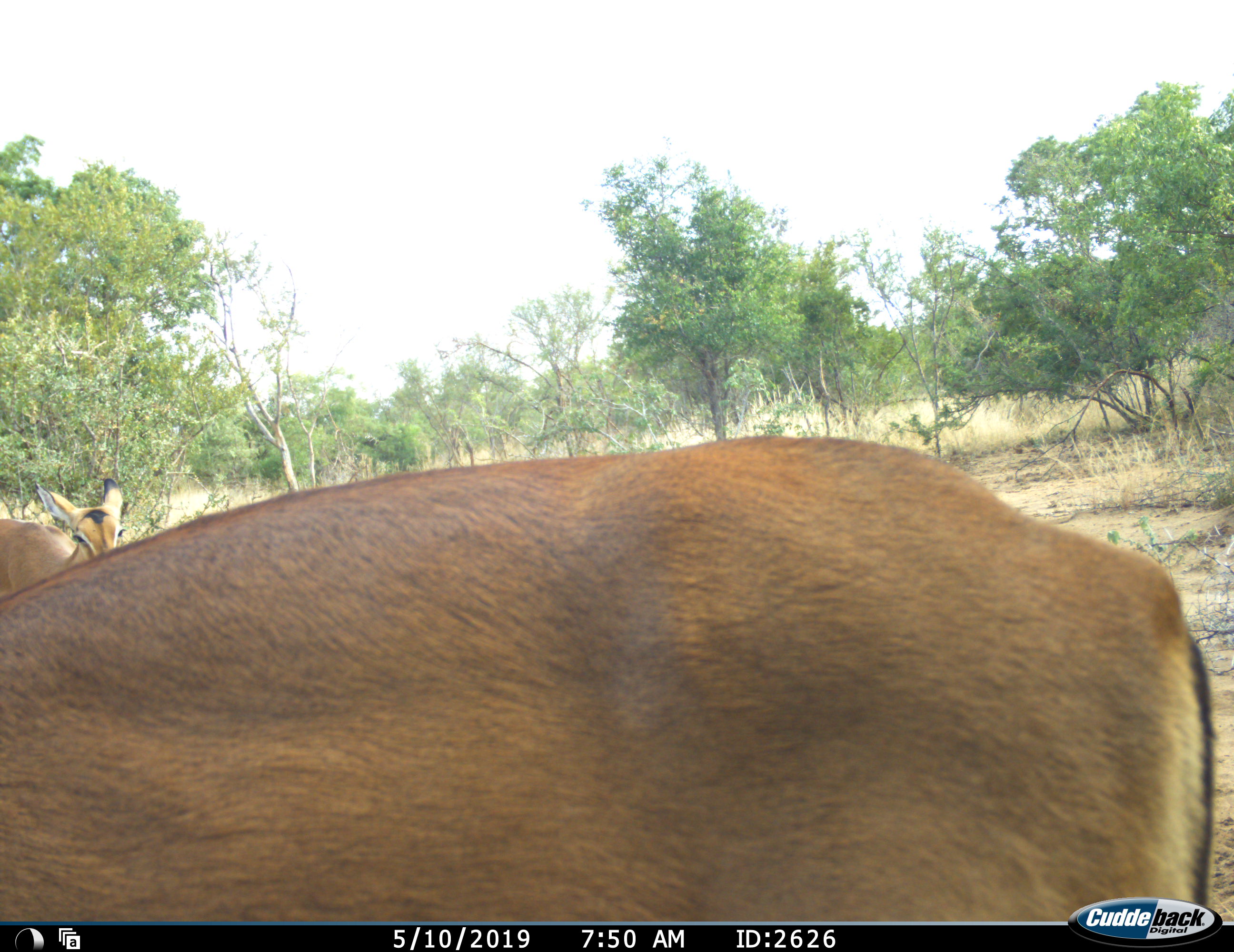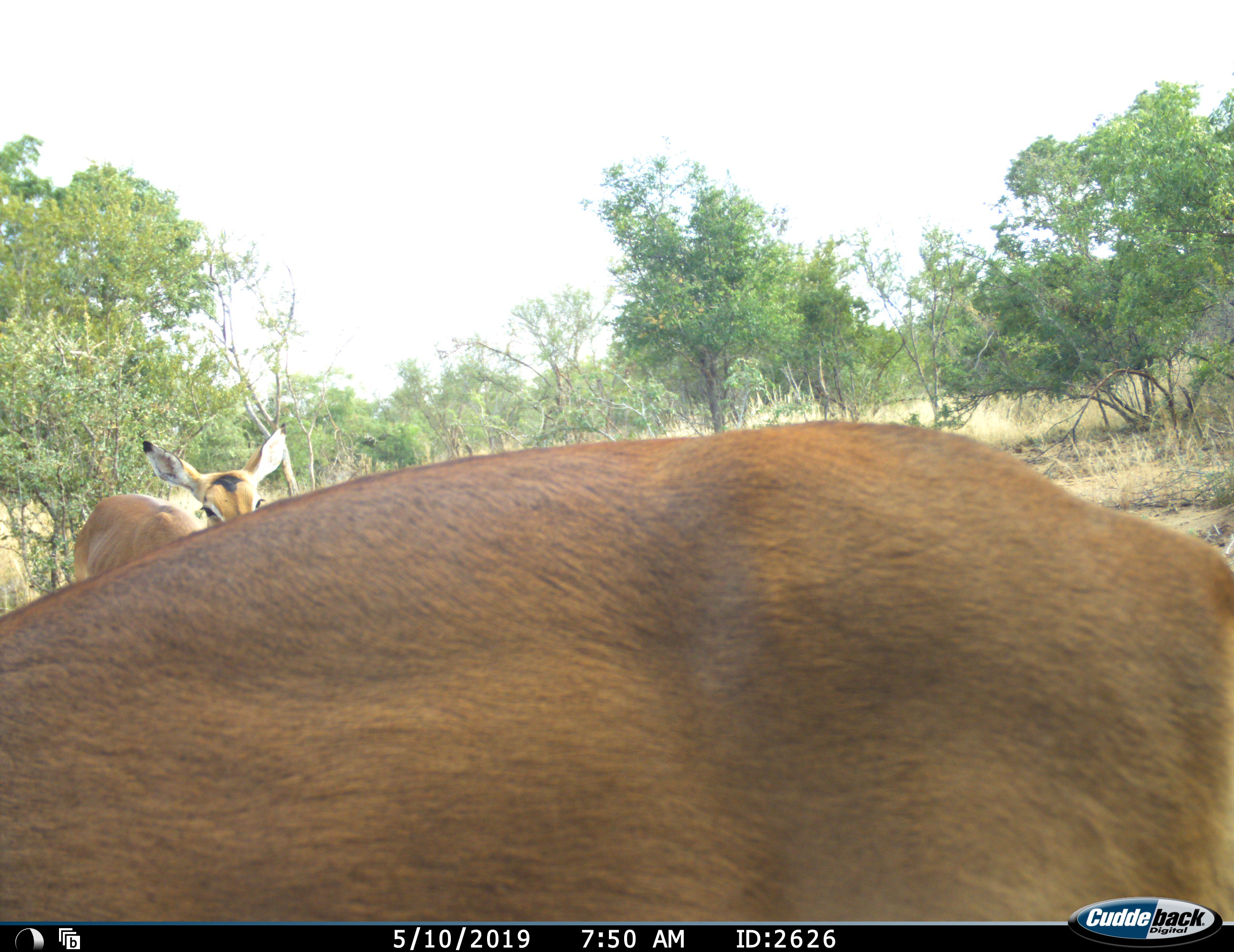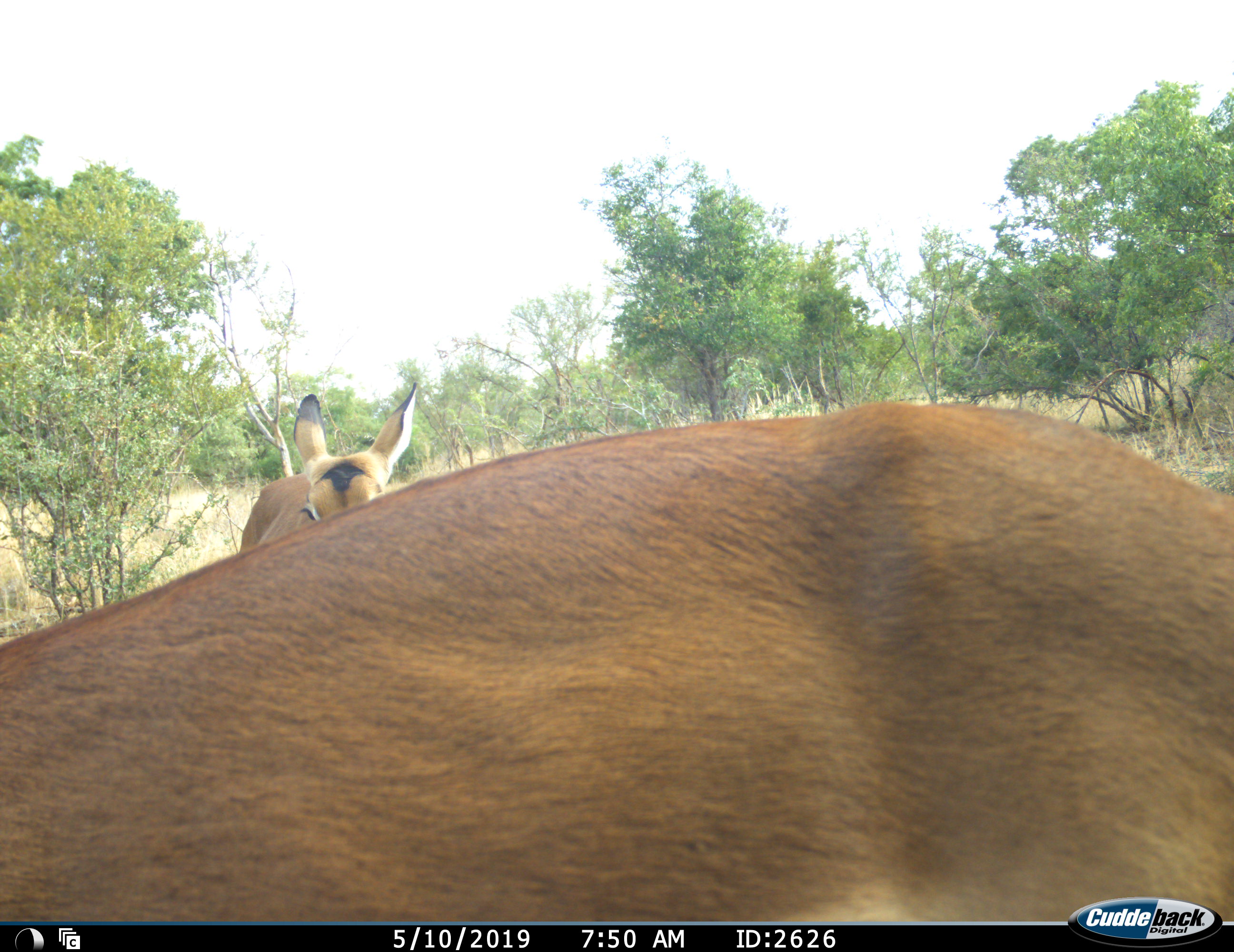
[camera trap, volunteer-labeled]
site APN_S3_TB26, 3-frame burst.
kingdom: Animalia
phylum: Chordata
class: Mammalia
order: Artiodactyla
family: Bovidae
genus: Aepyceros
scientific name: Aepyceros melampus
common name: impala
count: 2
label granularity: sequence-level